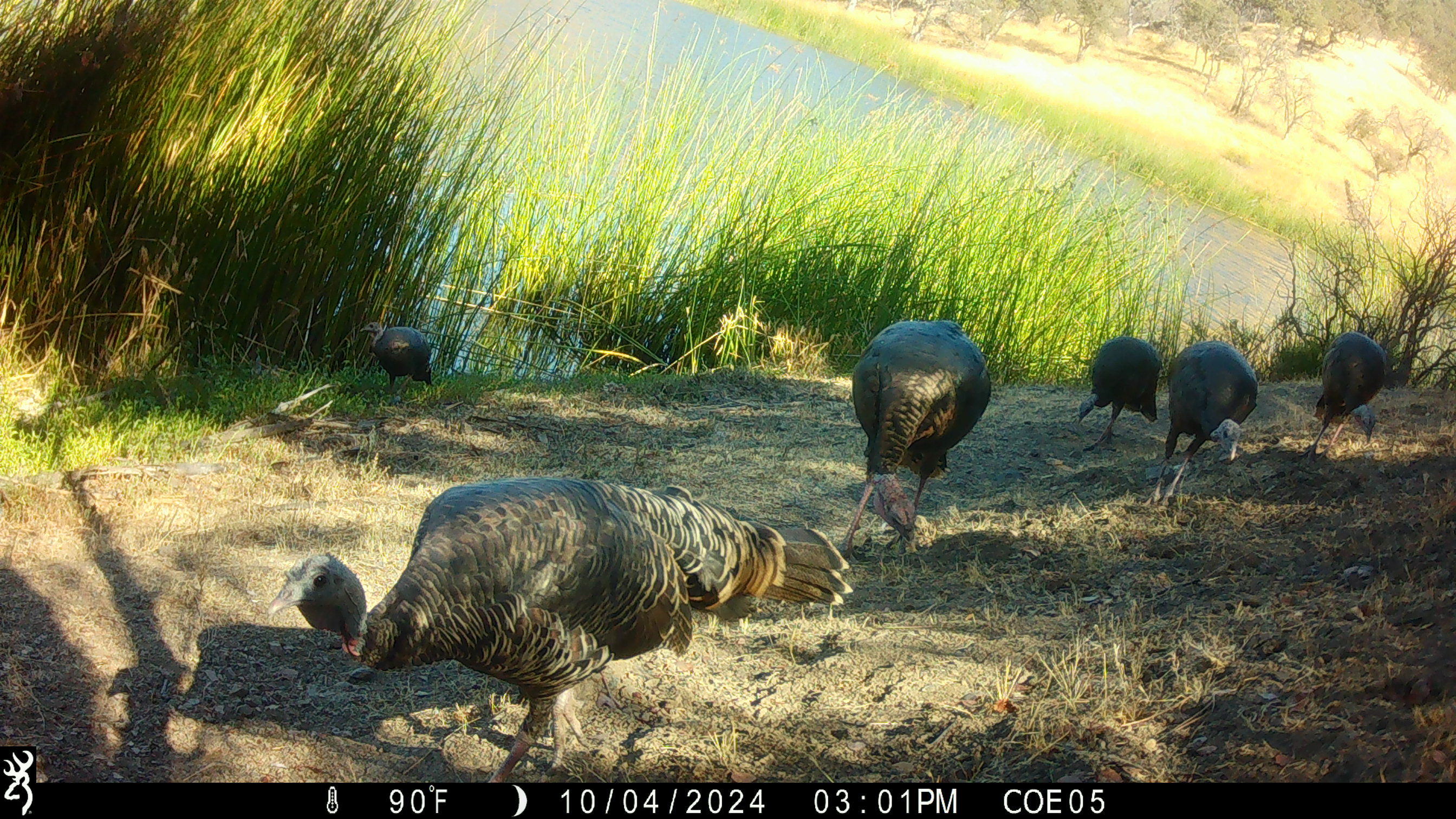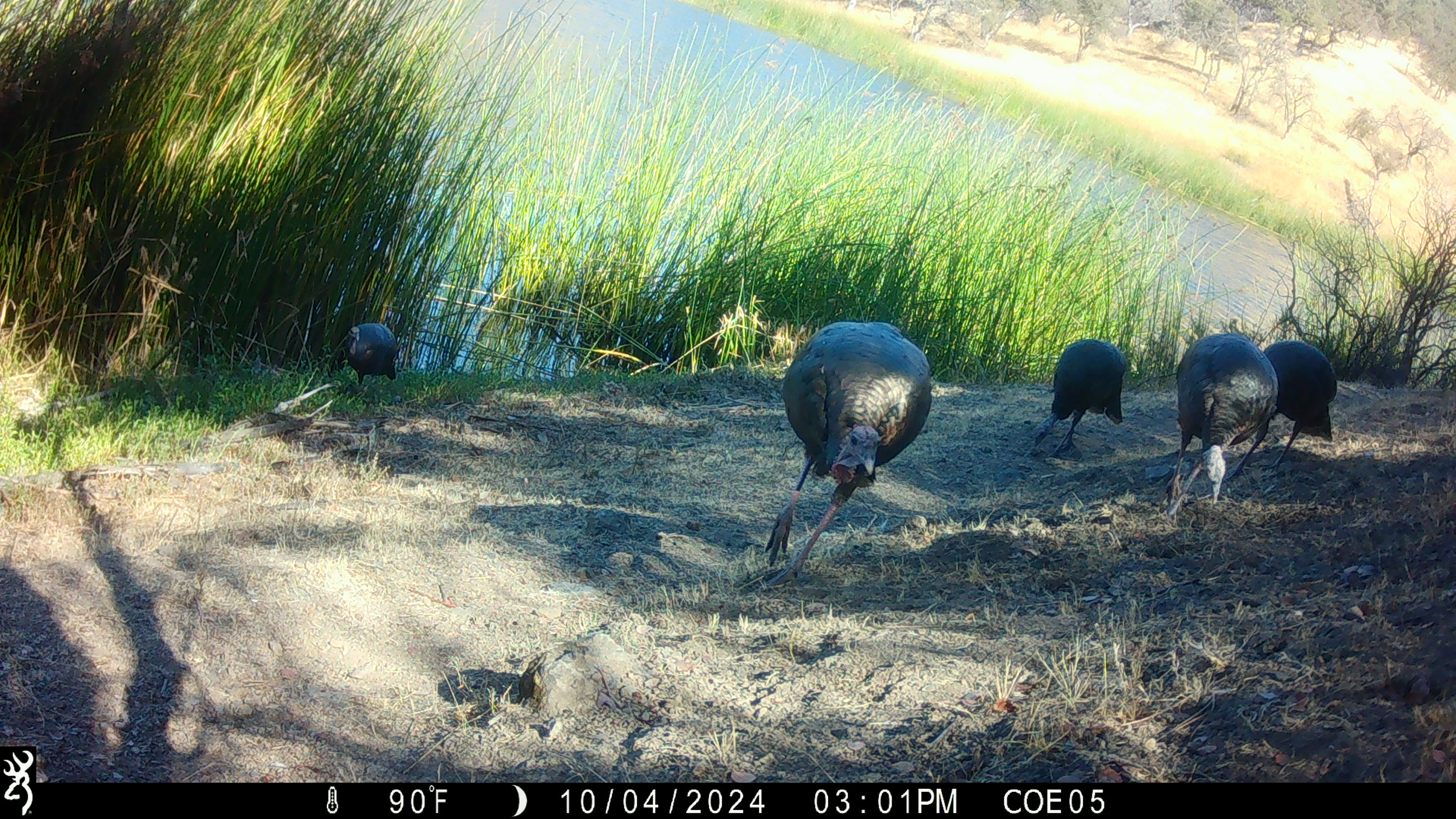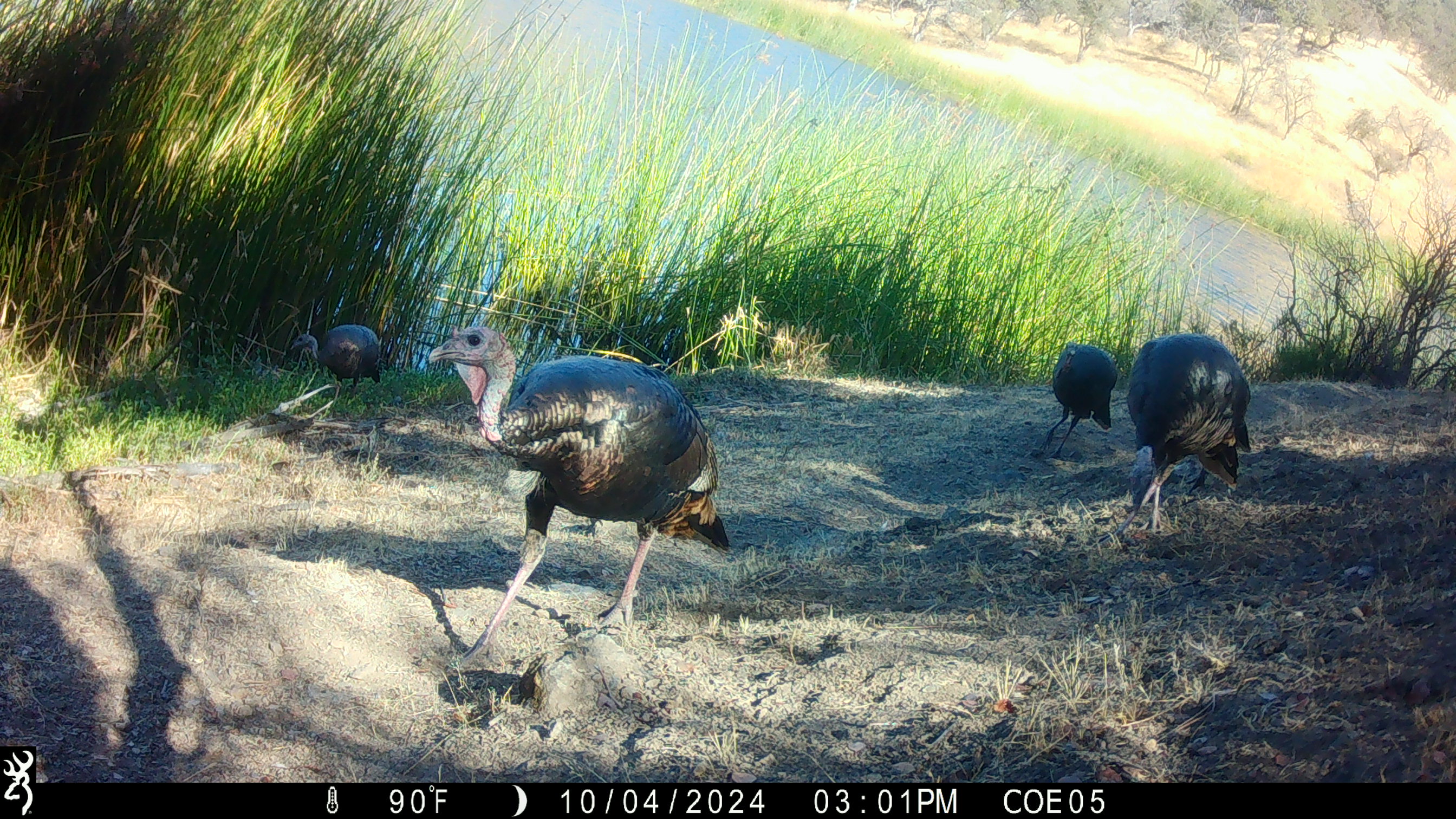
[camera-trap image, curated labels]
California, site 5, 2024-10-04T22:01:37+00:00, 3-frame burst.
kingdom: Animalia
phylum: Chordata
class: Aves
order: Galliformes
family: Phasianidae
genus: Meleagris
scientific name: Meleagris gallopavo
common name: turkey